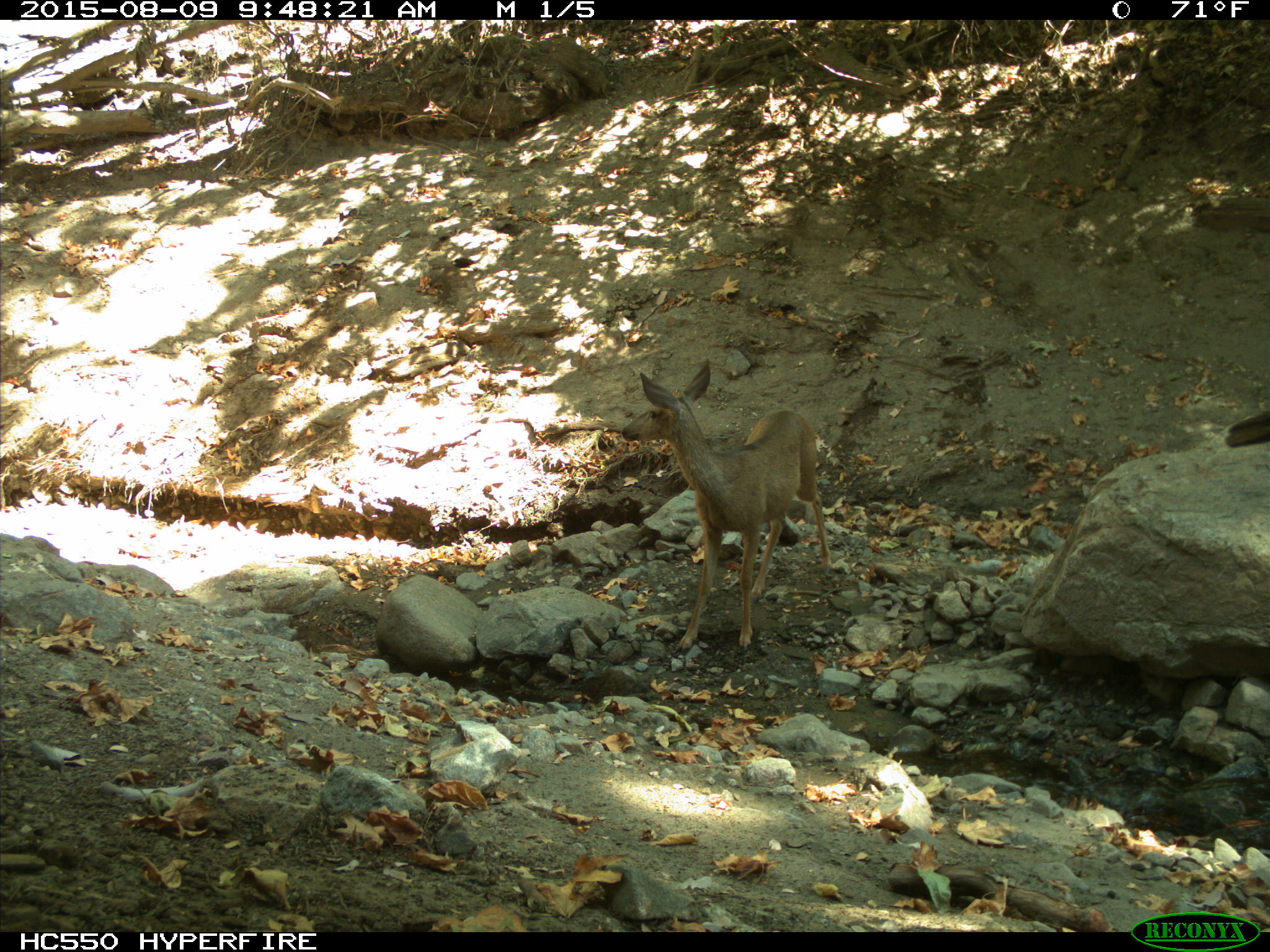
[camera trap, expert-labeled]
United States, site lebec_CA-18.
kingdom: Animalia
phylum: Chordata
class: Mammalia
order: Artiodactyla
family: Cervidae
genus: Odocoileus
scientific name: Odocoileus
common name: deer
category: unidentified deer